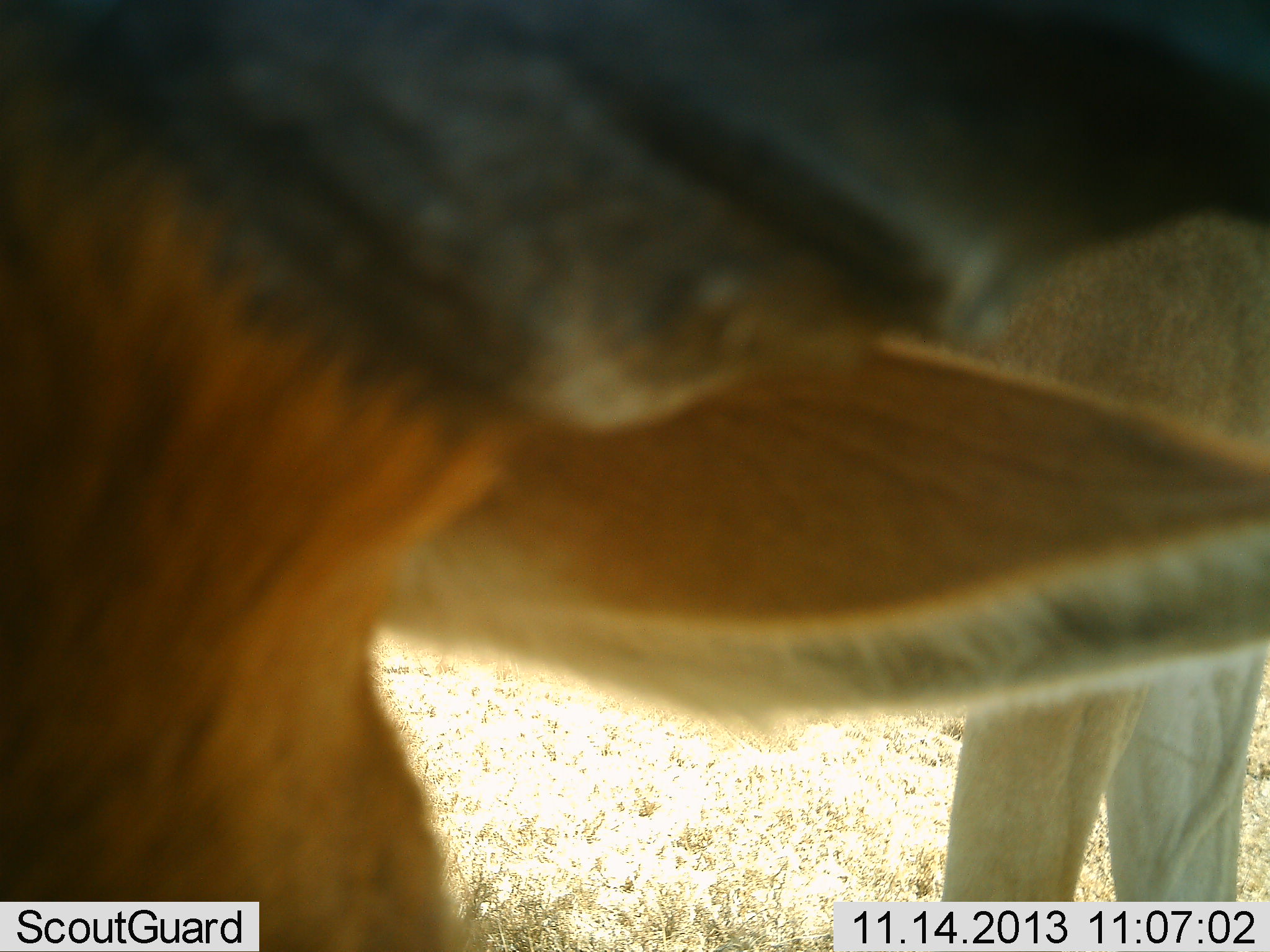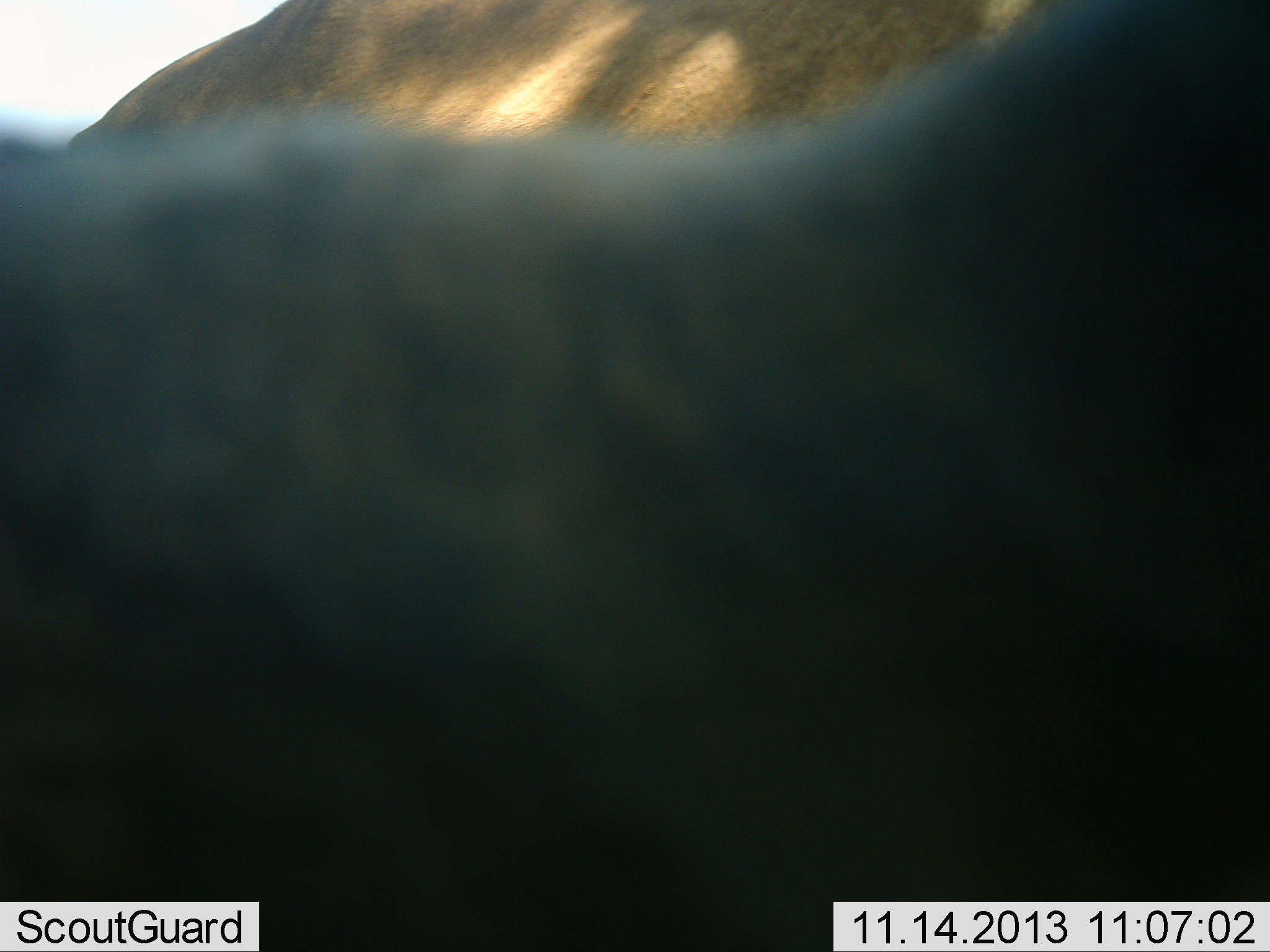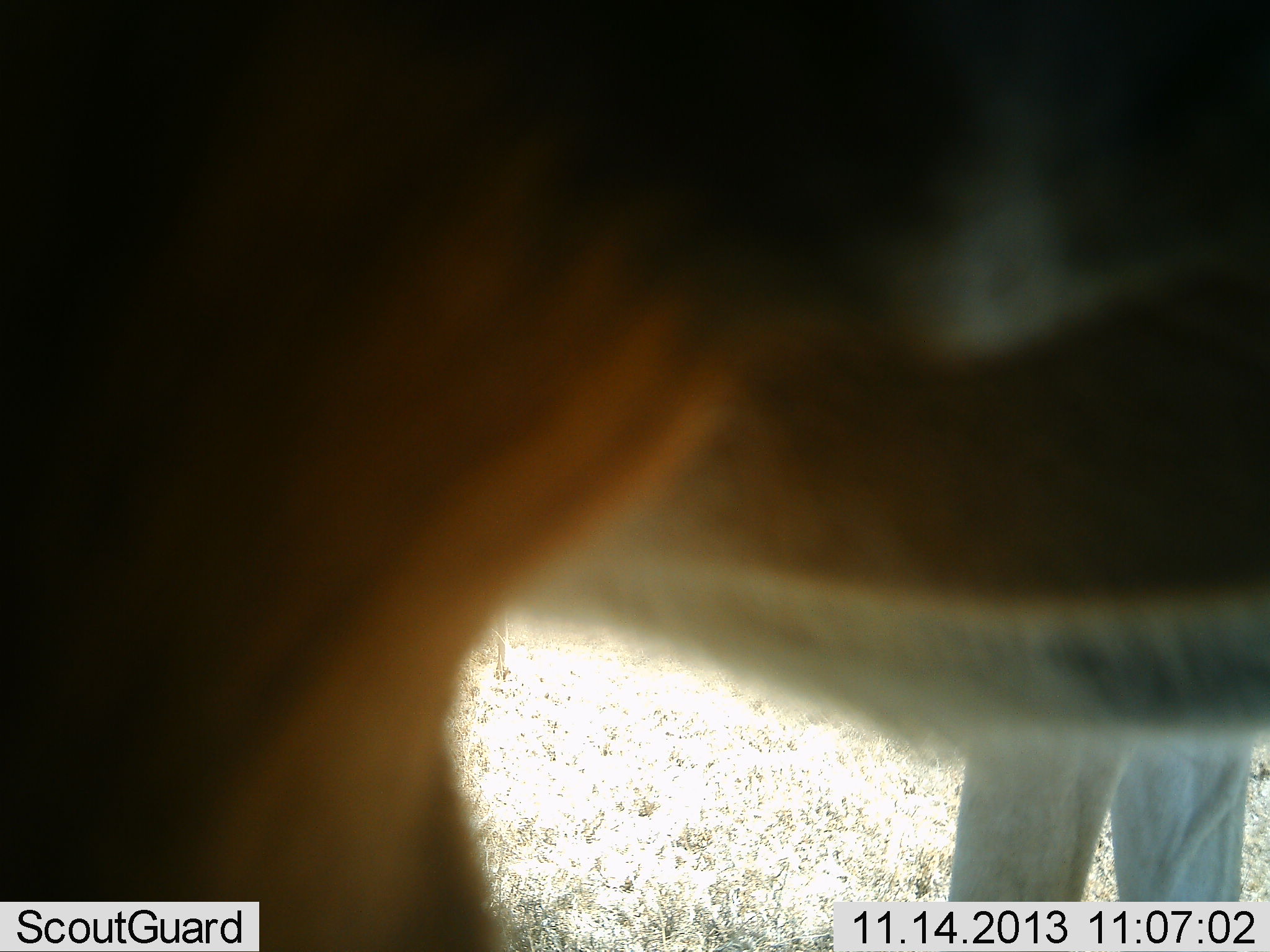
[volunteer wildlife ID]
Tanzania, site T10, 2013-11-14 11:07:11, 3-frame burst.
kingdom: Animalia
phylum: Chordata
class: Mammalia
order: Artiodactyla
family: Bovidae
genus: Alcelaphus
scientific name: Alcelaphus buselaphus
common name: hartebeest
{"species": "hartebeest (Alcelaphus buselaphus)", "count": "1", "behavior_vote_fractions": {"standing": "100%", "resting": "0%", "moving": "0%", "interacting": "0%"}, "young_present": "0%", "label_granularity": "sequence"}